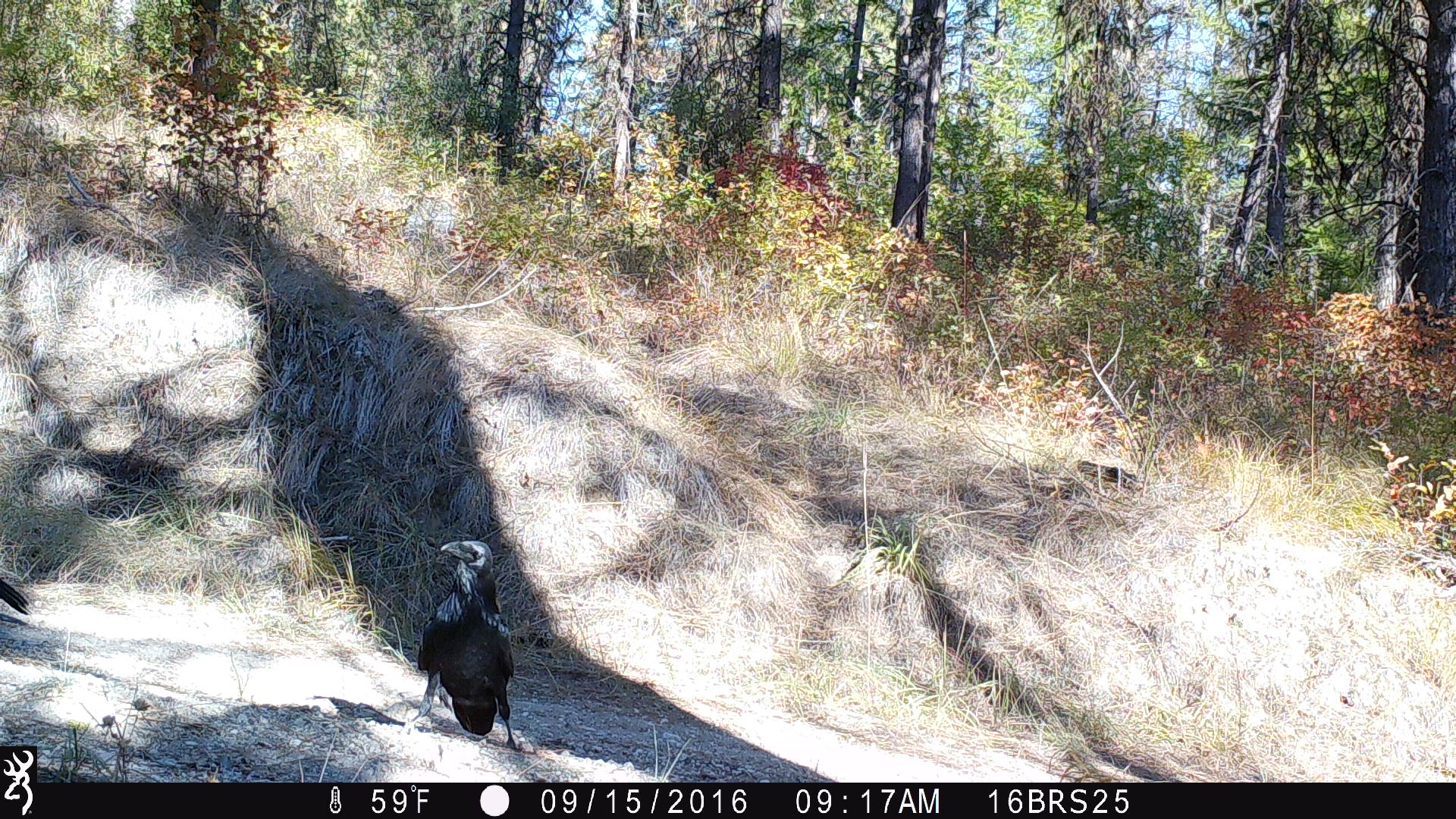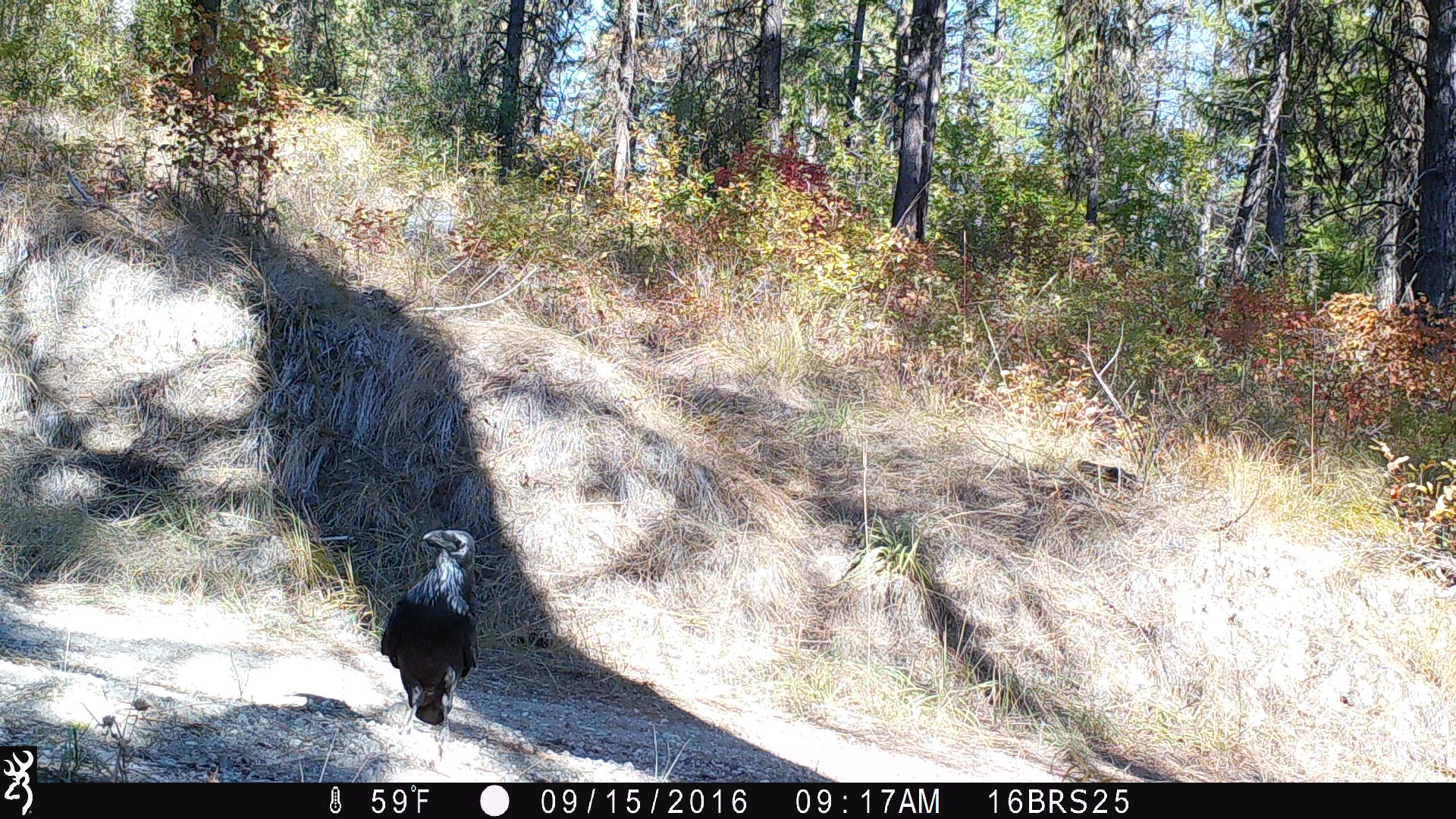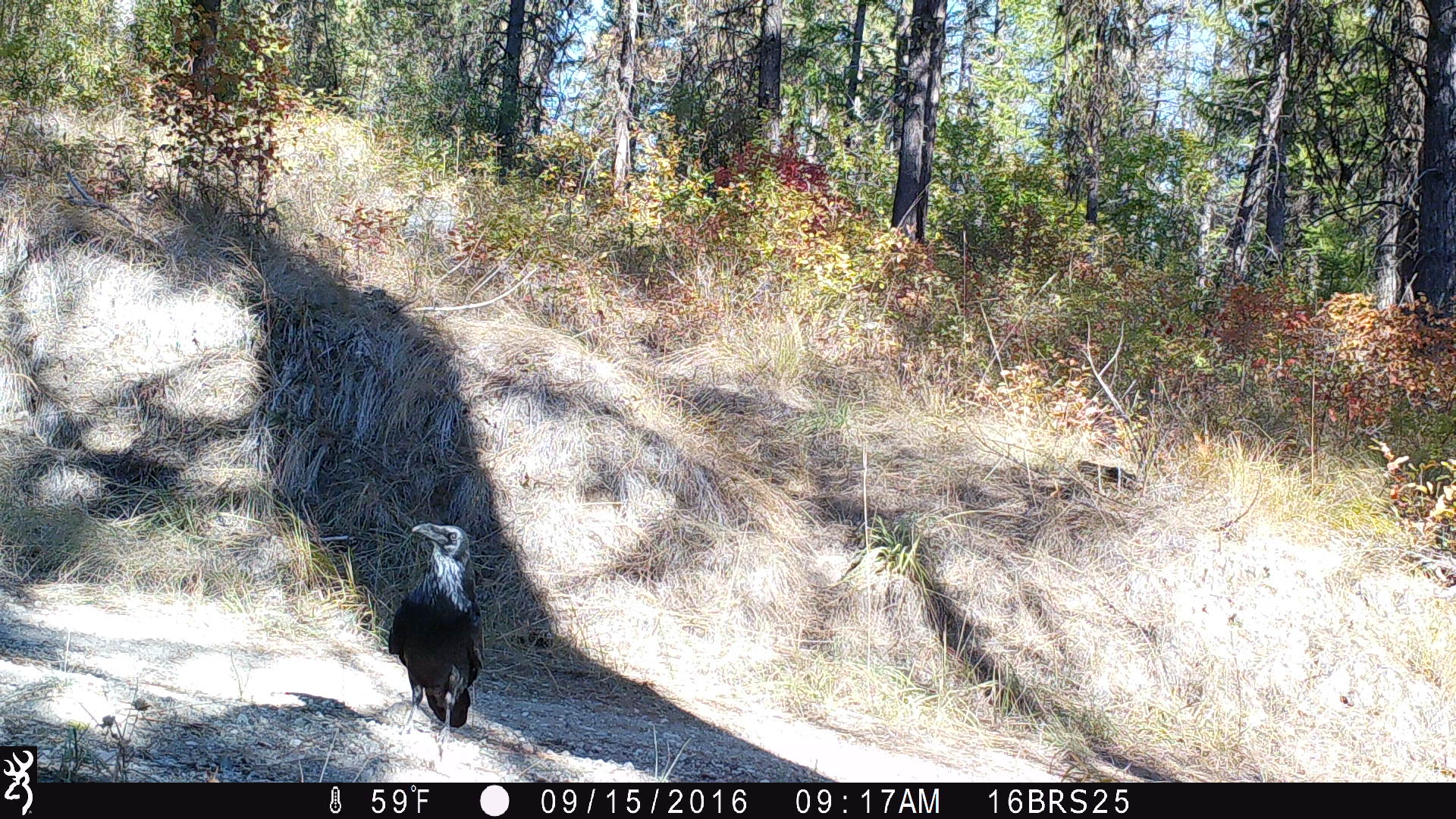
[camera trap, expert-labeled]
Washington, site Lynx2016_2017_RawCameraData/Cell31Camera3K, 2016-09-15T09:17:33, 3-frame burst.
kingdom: Animalia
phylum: Chordata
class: Aves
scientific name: Aves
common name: birds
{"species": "Aves (birds)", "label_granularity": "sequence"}